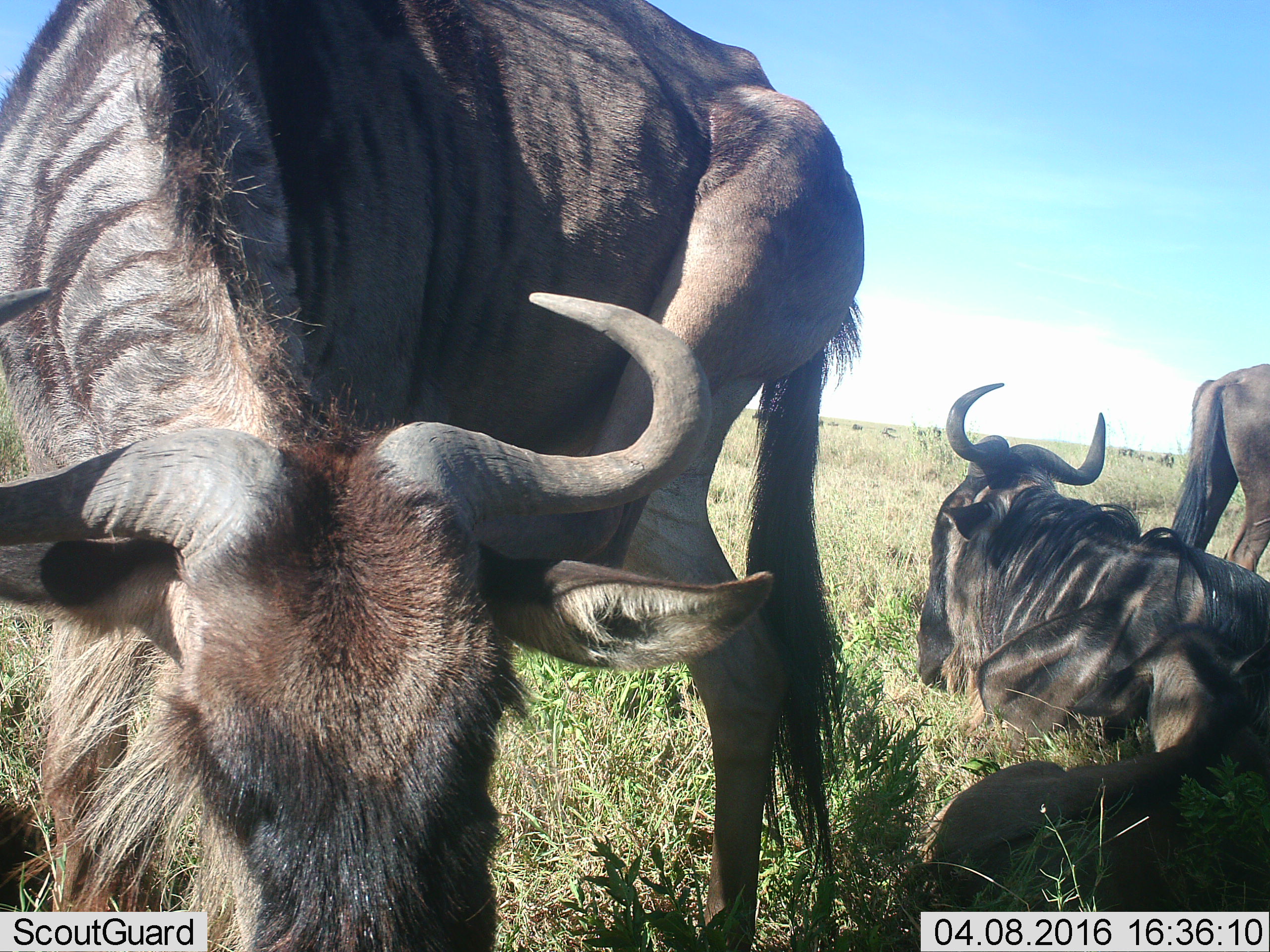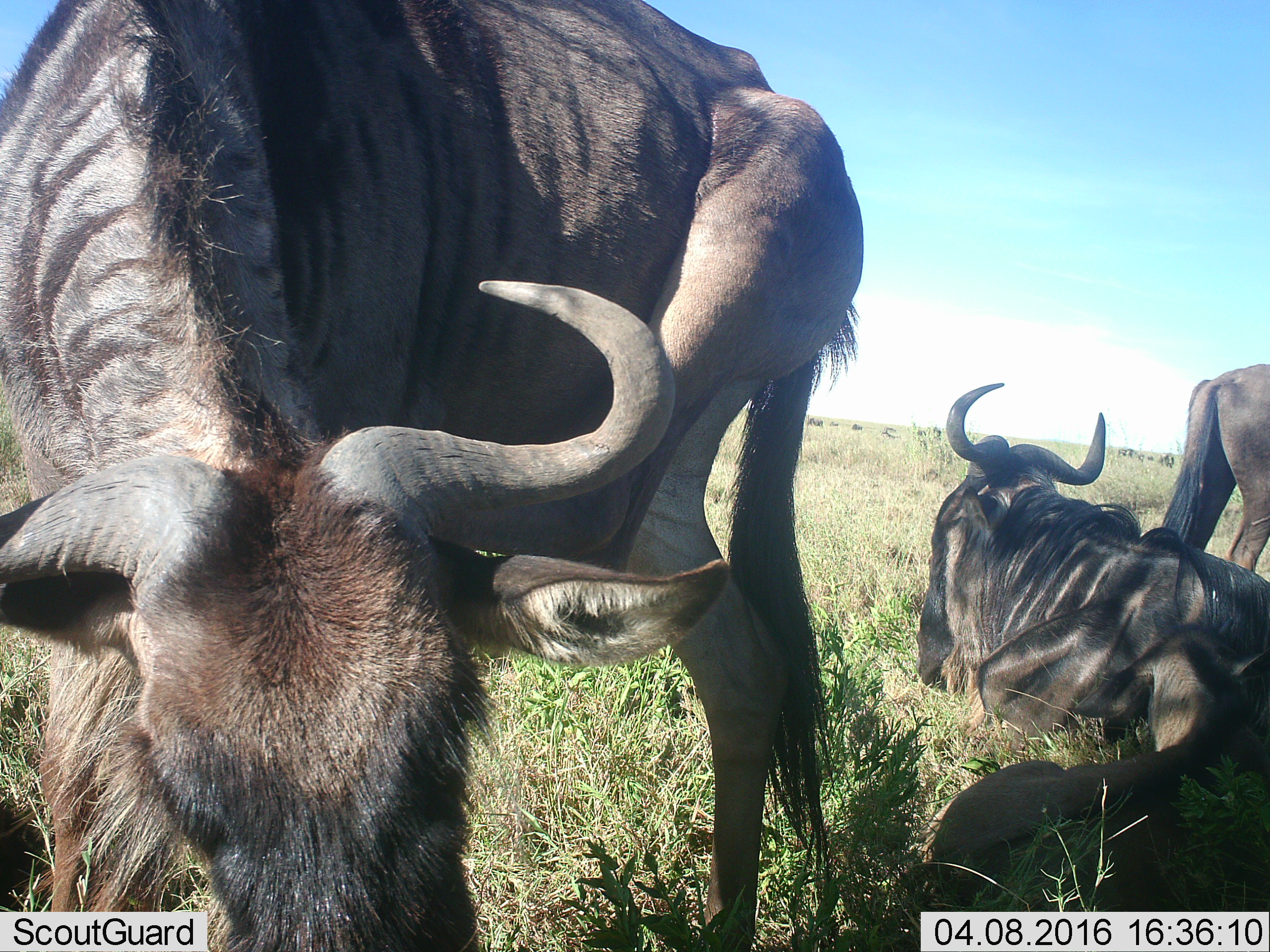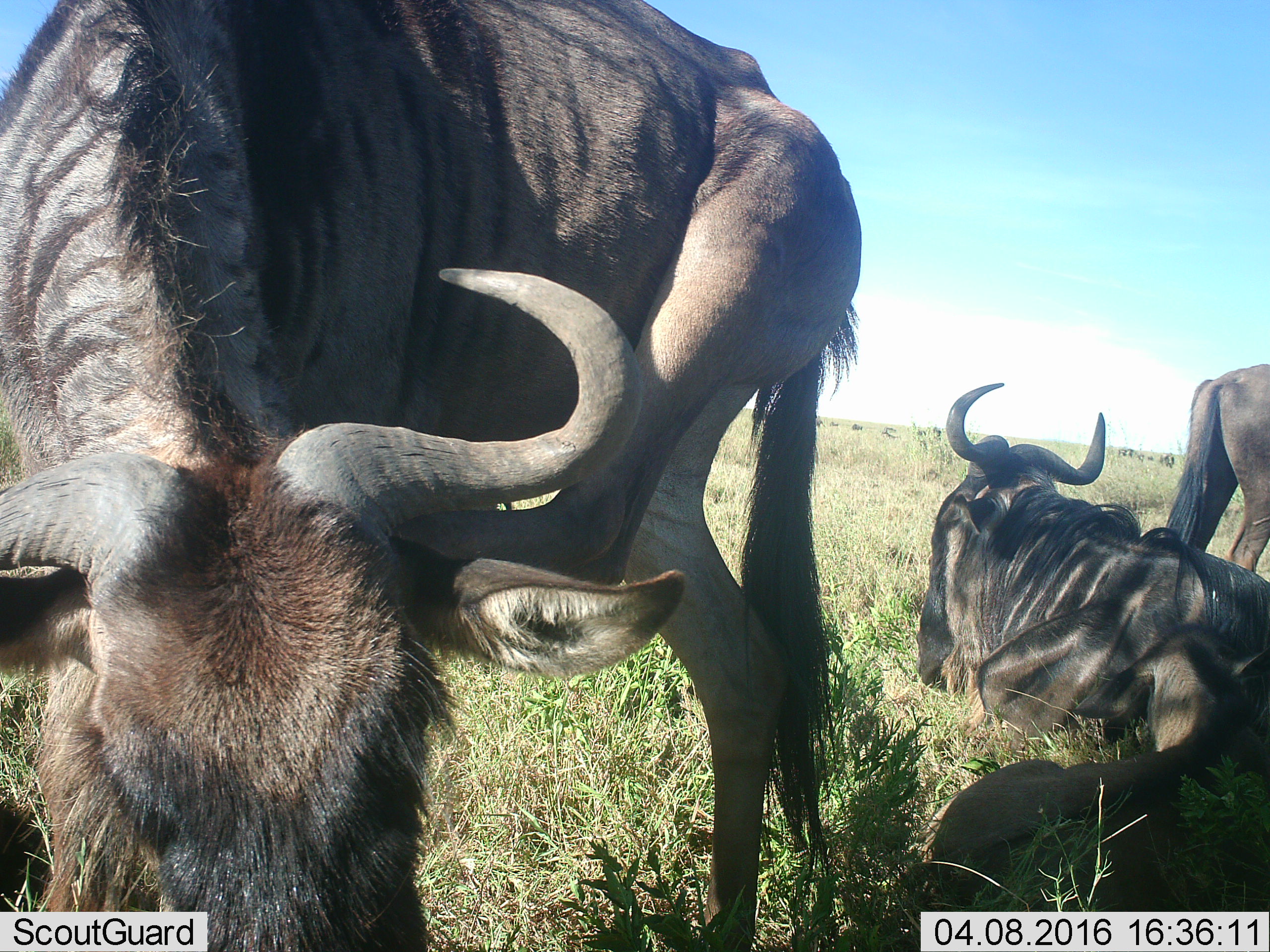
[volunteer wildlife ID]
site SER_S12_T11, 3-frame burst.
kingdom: Animalia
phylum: Chordata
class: Mammalia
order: Artiodactyla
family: Bovidae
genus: Connochaetes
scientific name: Connochaetes taurinus taurinus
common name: blue wildebeest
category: wildebeestblue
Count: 4.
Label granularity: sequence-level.